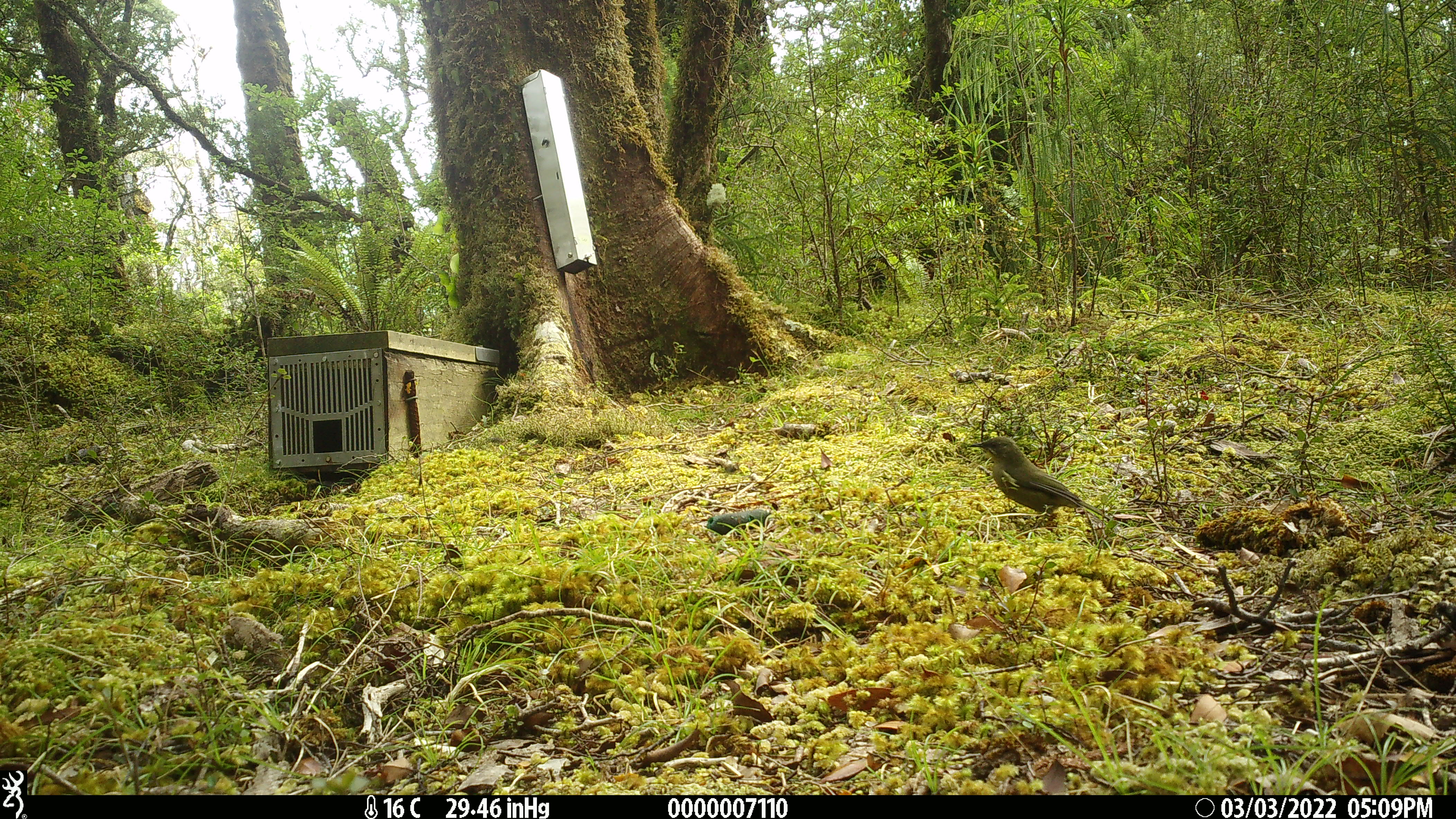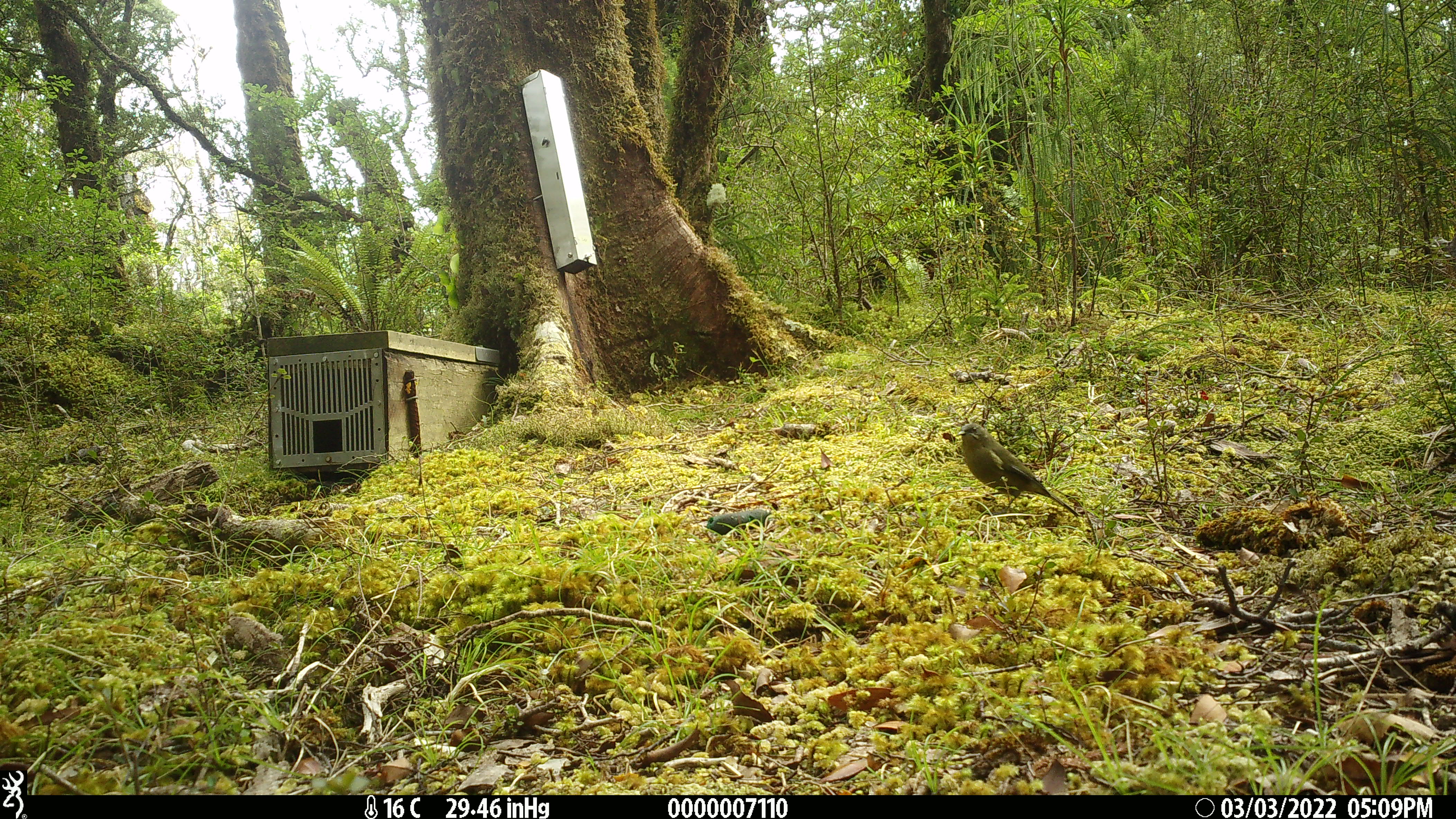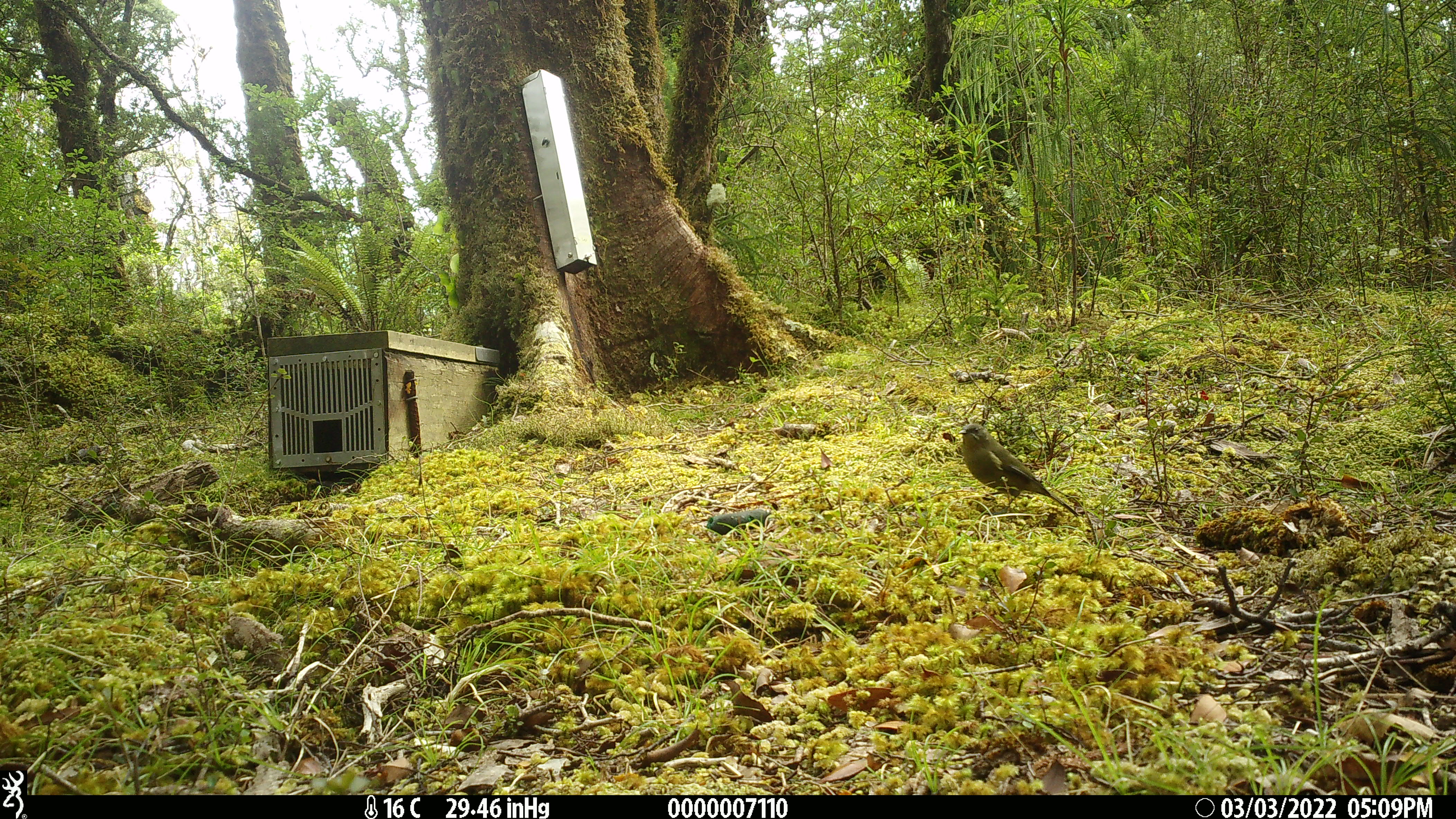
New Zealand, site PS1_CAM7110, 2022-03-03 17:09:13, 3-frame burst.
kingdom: Animalia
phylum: Chordata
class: Aves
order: Passeriformes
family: Meliphagidae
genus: Anthornis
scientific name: Anthornis melanura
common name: new zealand bellbird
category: bellbird